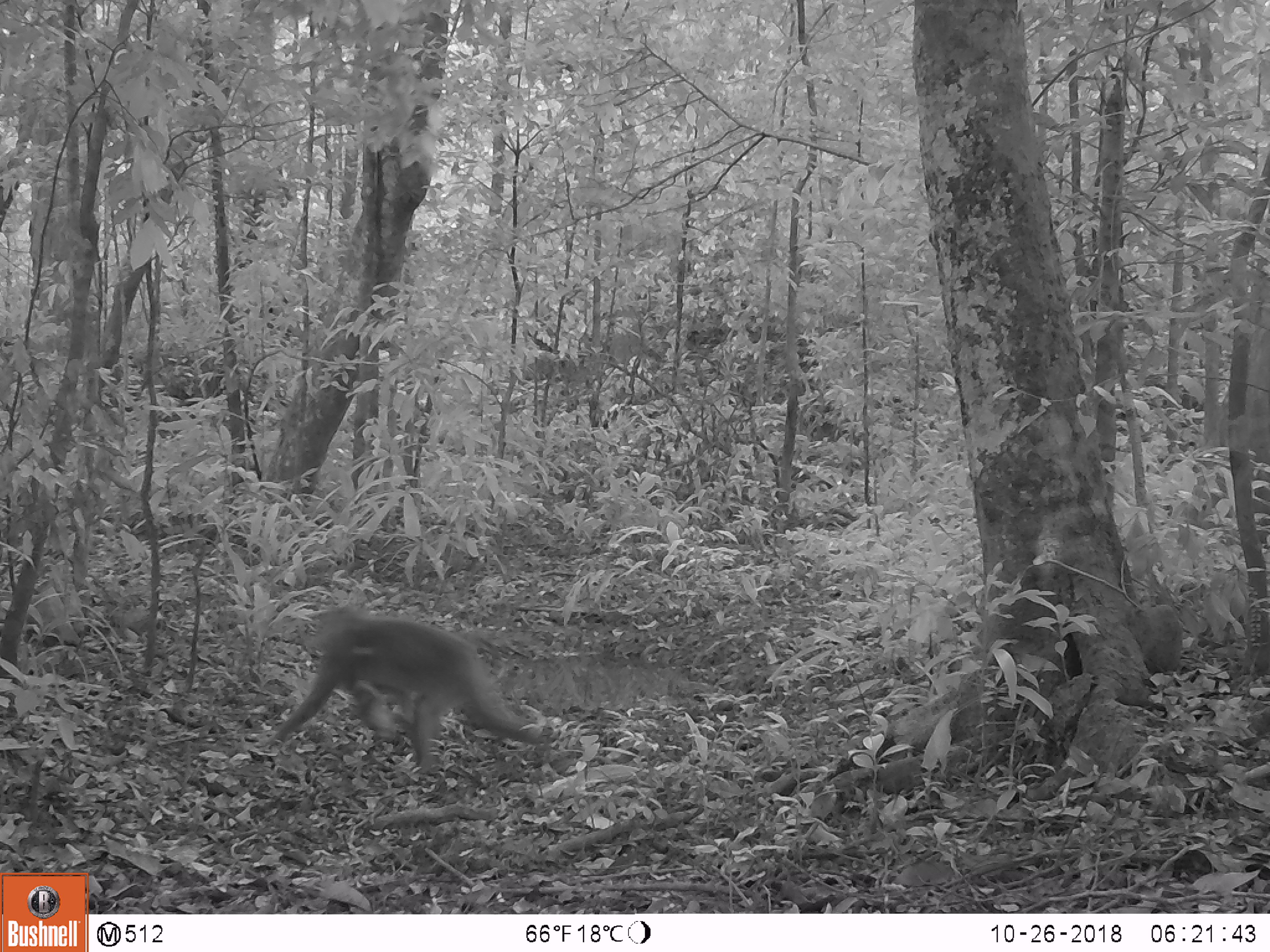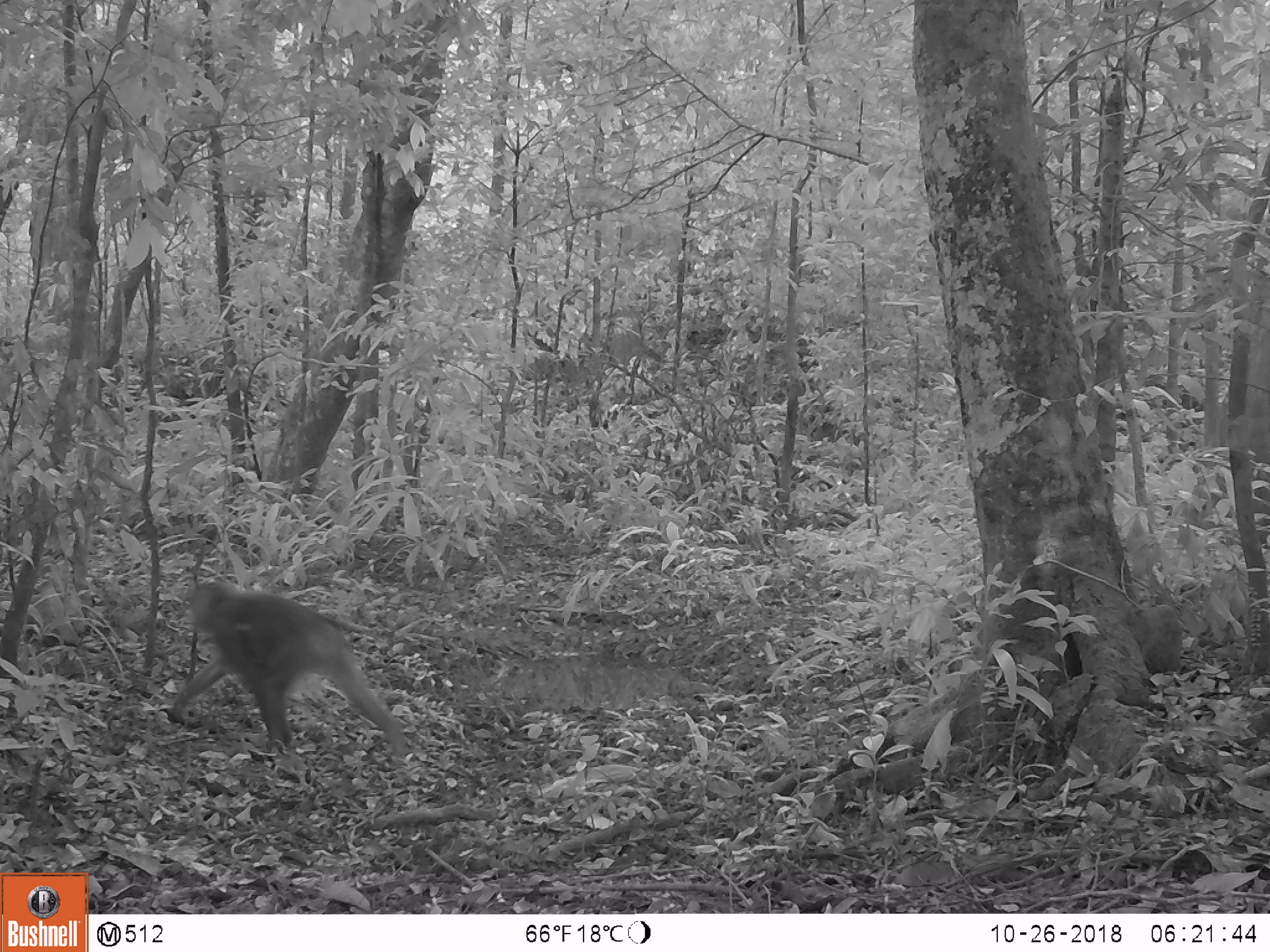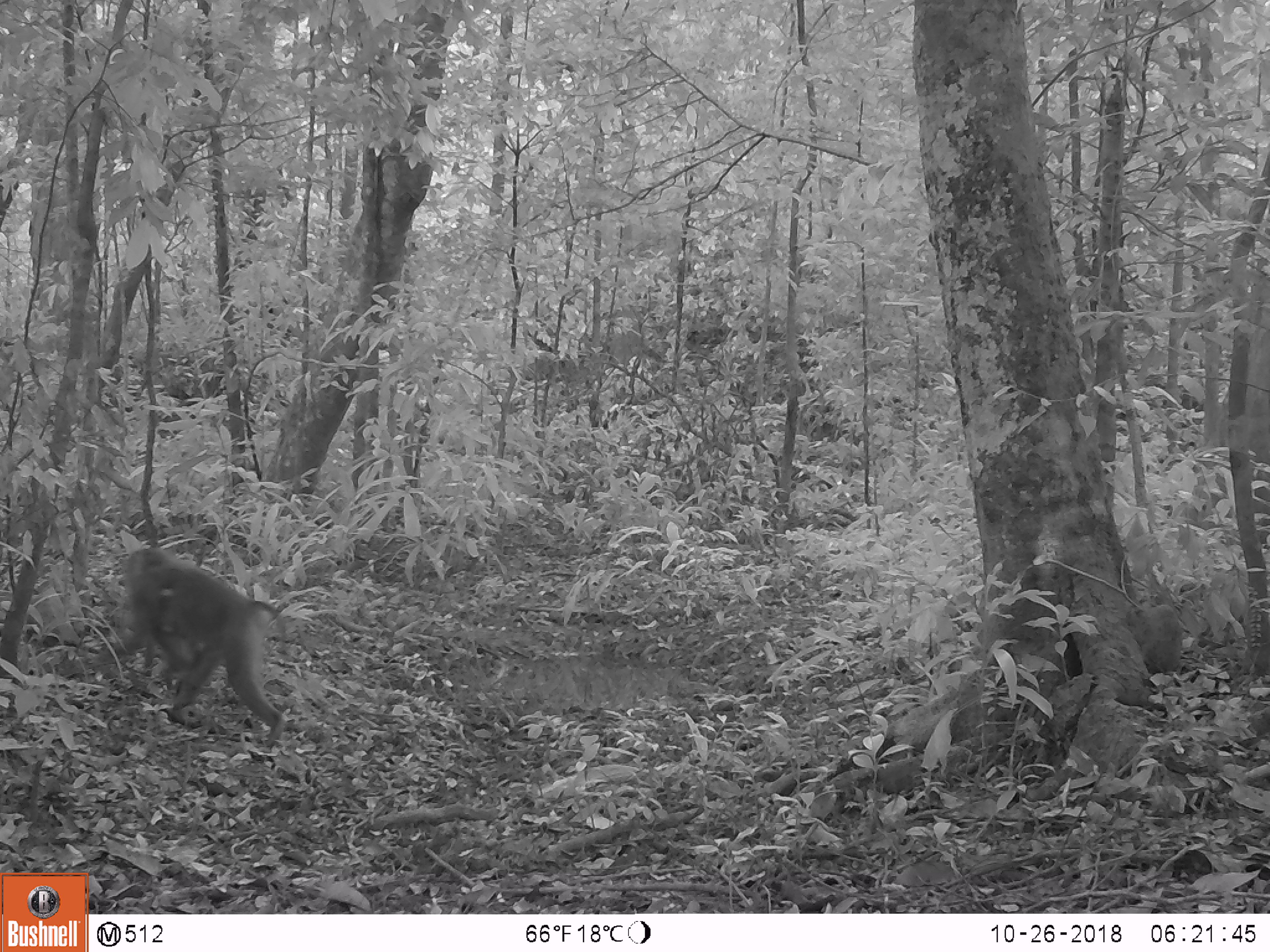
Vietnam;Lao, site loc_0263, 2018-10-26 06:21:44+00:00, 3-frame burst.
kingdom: Animalia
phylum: Chordata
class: Mammalia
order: Primates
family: Cercopithecidae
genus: Macaca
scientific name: Macaca nemestrina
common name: pig-tailed macaque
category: pig tailed macaque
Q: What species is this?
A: Pig tailed macaque (pig-tailed macaque) (Macaca nemestrina).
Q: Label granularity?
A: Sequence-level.